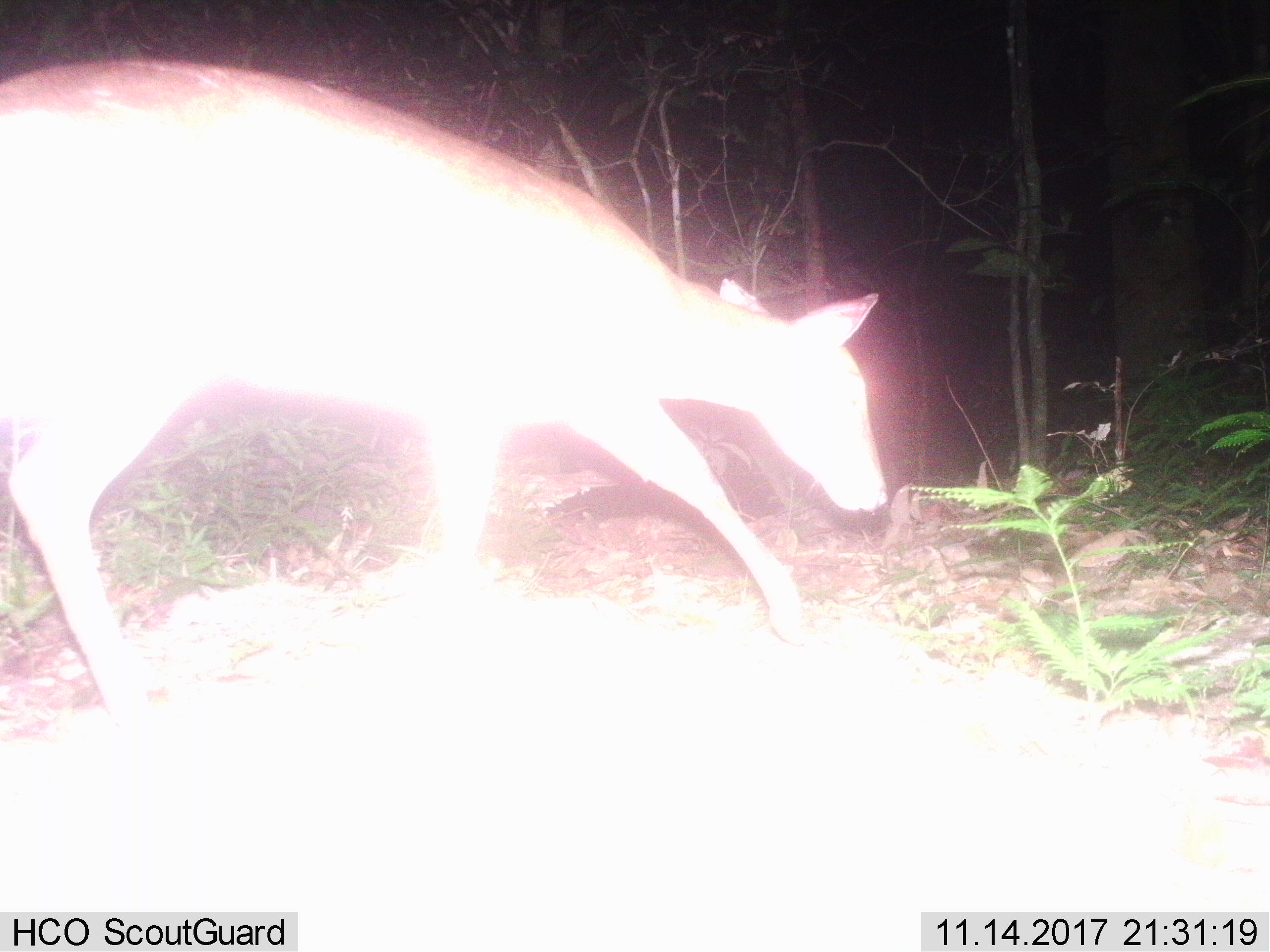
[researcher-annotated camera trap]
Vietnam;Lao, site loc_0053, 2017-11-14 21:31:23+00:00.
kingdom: Animalia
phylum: Chordata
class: Mammalia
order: Artiodactyla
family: Cervidae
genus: Muntiacus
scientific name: Muntiacus vuquangensis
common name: large-antlered muntjac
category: large antlered muntjac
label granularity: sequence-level